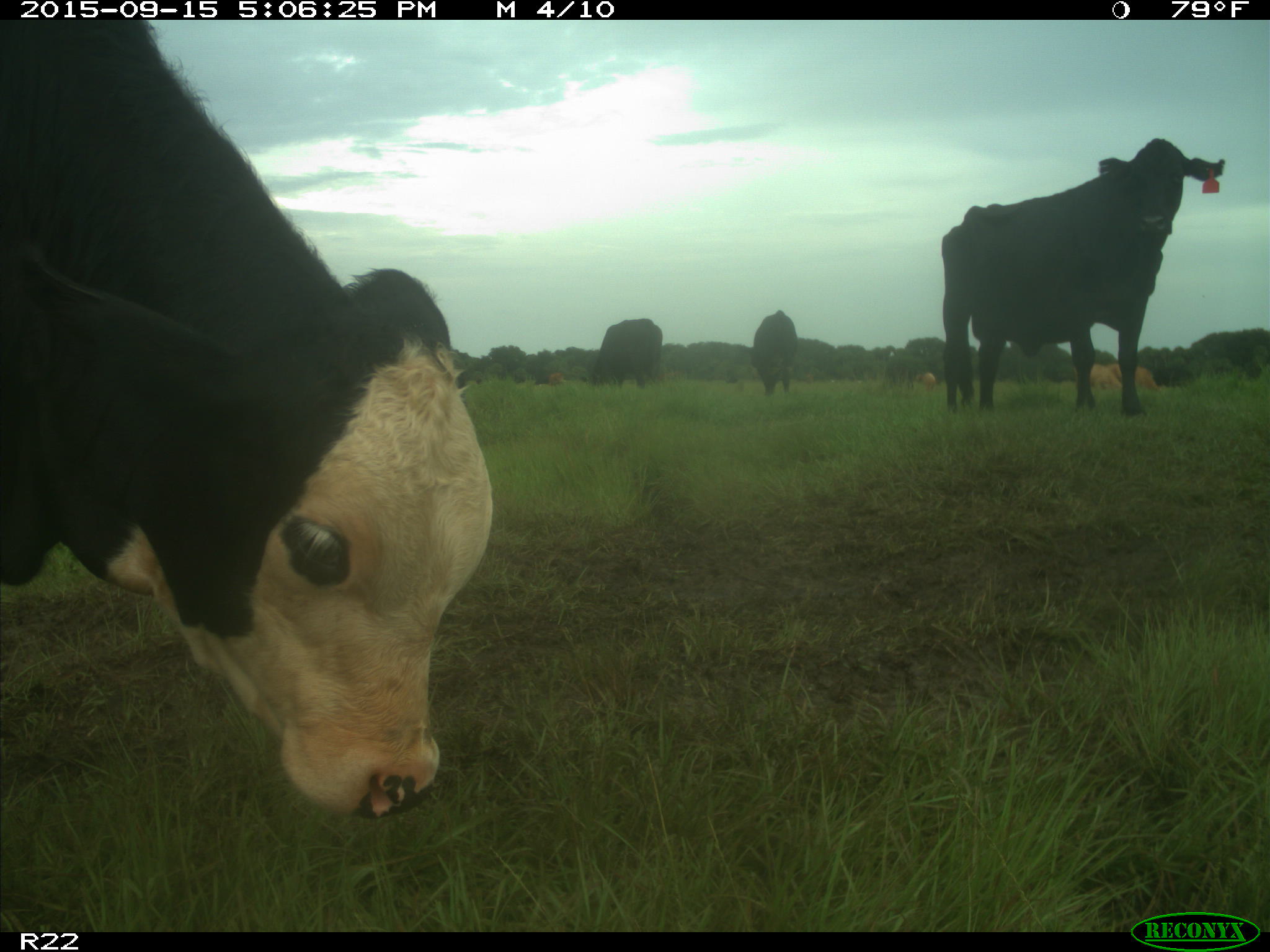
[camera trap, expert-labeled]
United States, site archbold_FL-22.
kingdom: Animalia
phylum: Chordata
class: Mammalia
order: Artiodactyla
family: Bovidae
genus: Bos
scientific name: Bos taurus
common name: domestic cow